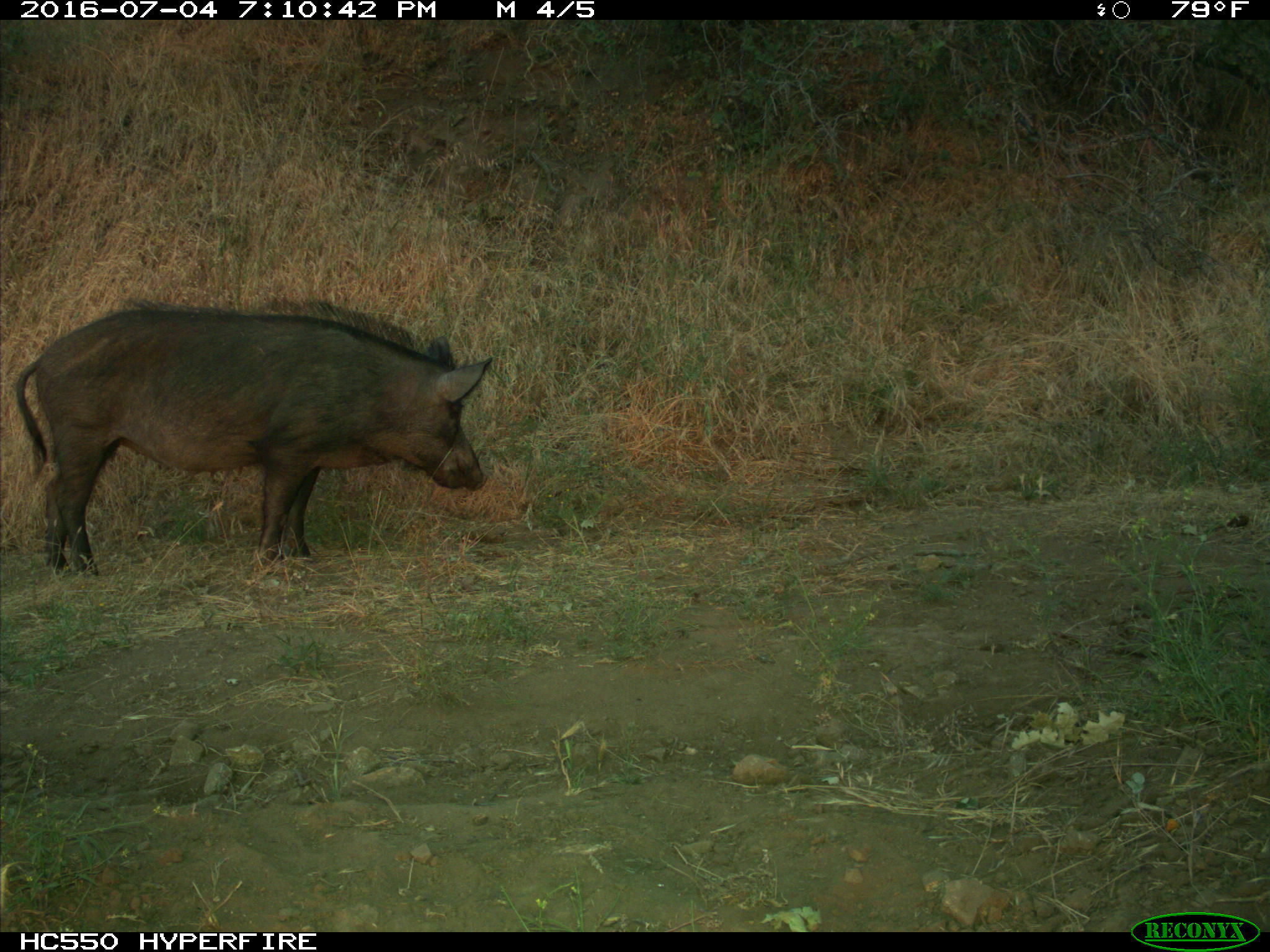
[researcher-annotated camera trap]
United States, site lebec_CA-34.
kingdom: Animalia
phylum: Chordata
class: Mammalia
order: Artiodactyla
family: Suidae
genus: Sus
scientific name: Sus scrofa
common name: wild boar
Sus scrofa (wild boar).